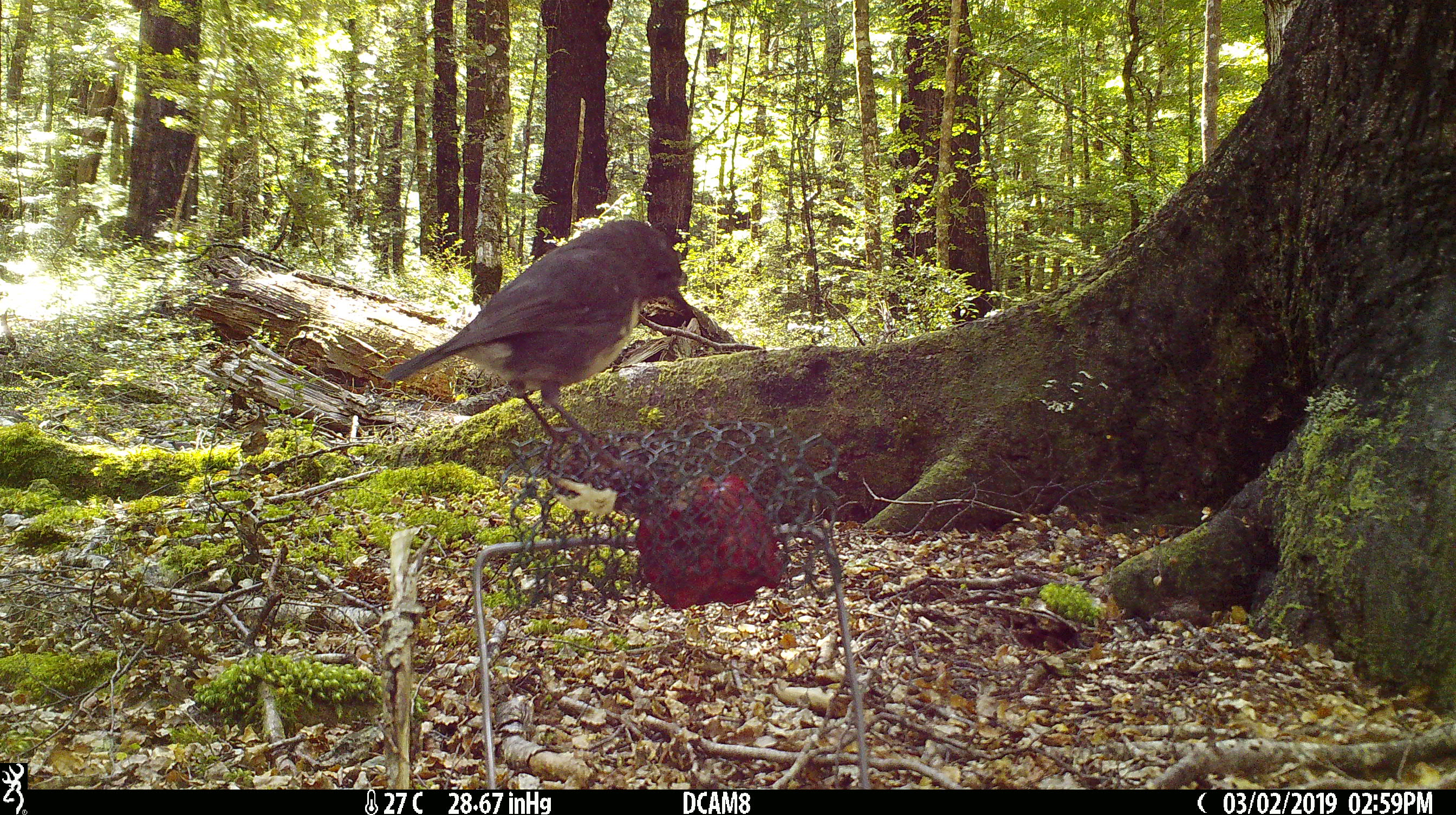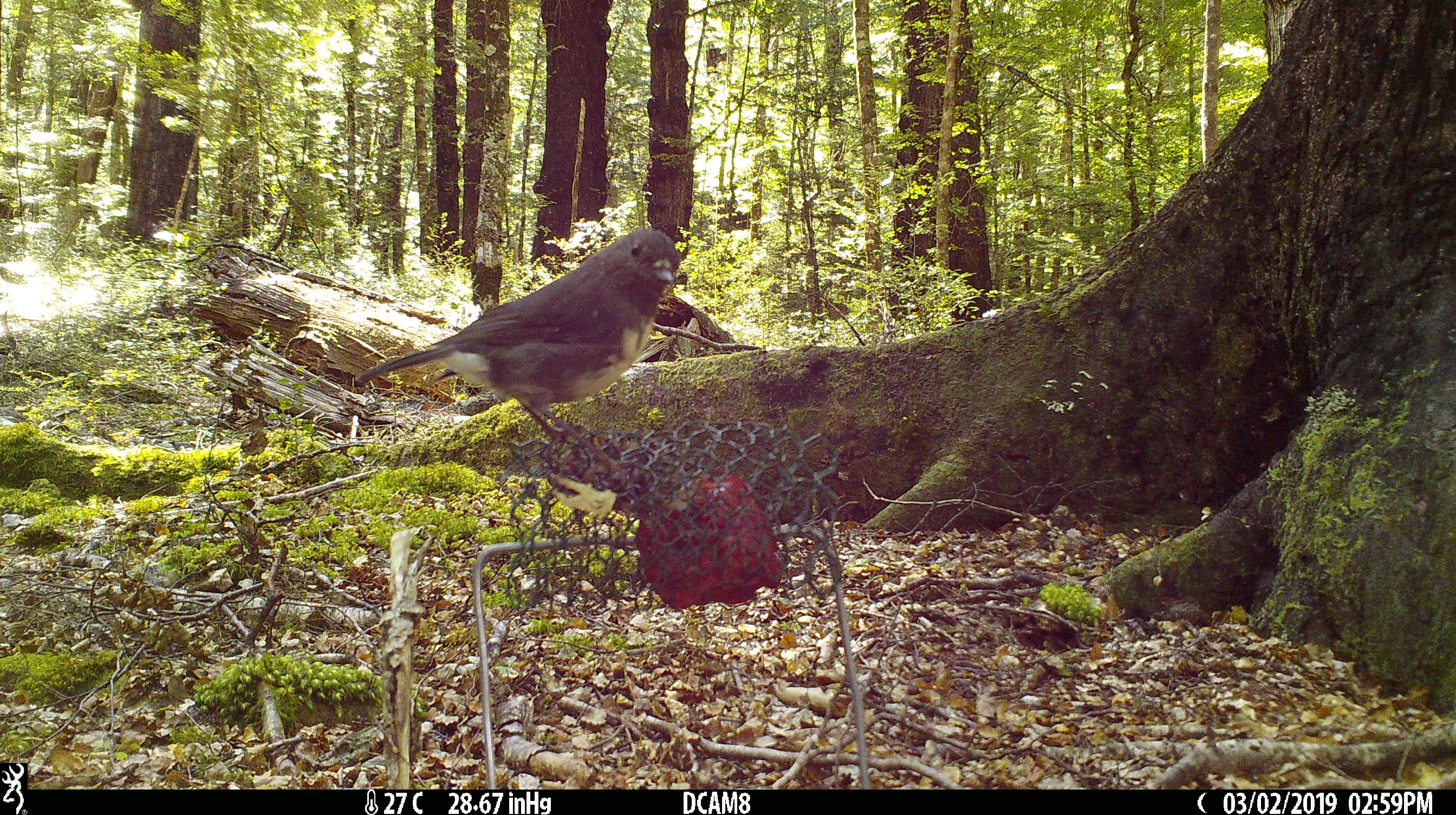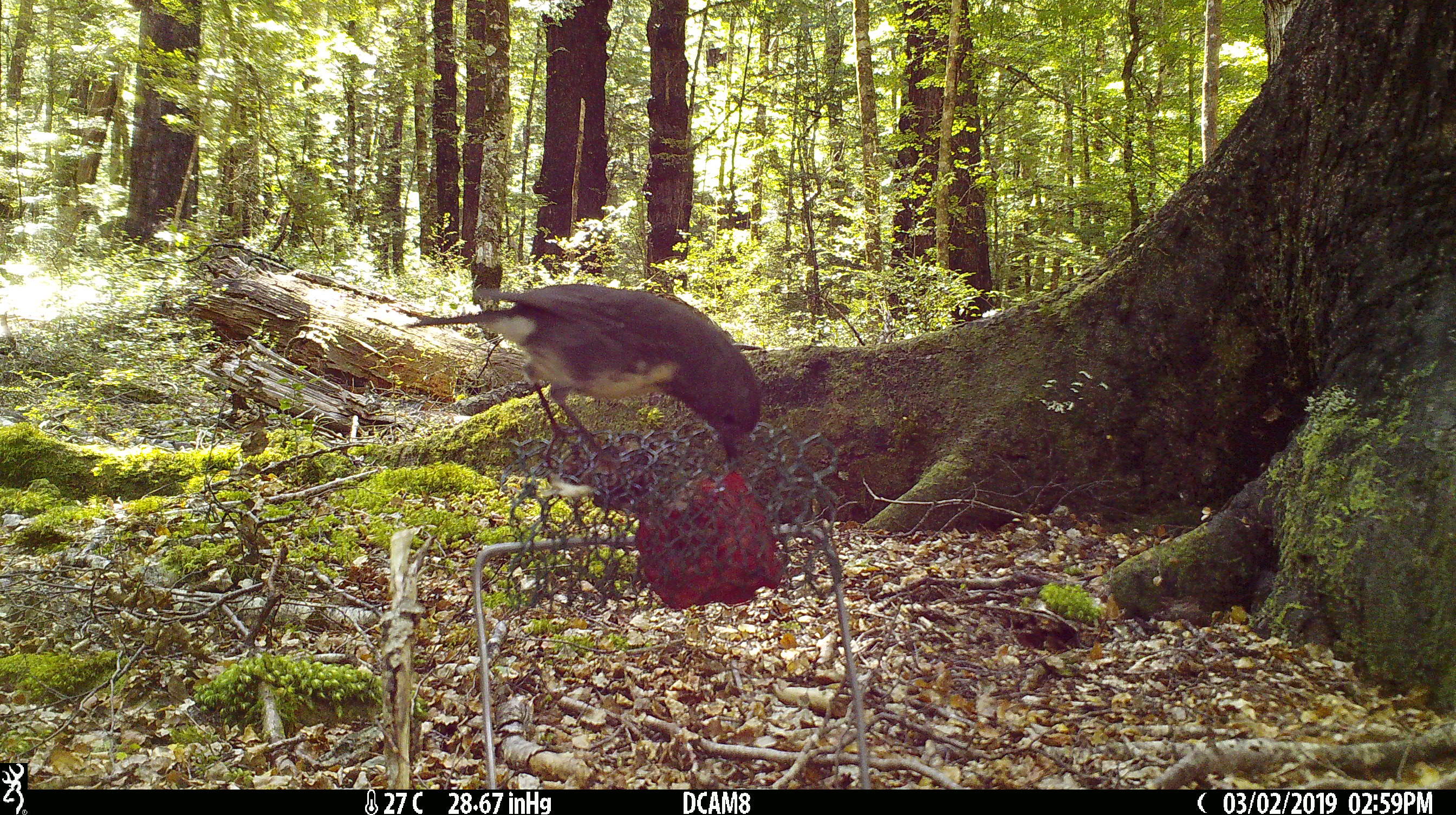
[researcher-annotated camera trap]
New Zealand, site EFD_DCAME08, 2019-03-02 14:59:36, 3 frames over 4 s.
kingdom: Animalia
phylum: Chordata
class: Aves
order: Passeriformes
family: Petroicidae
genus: Petroica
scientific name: Petroica australis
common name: new zealand robin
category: robin